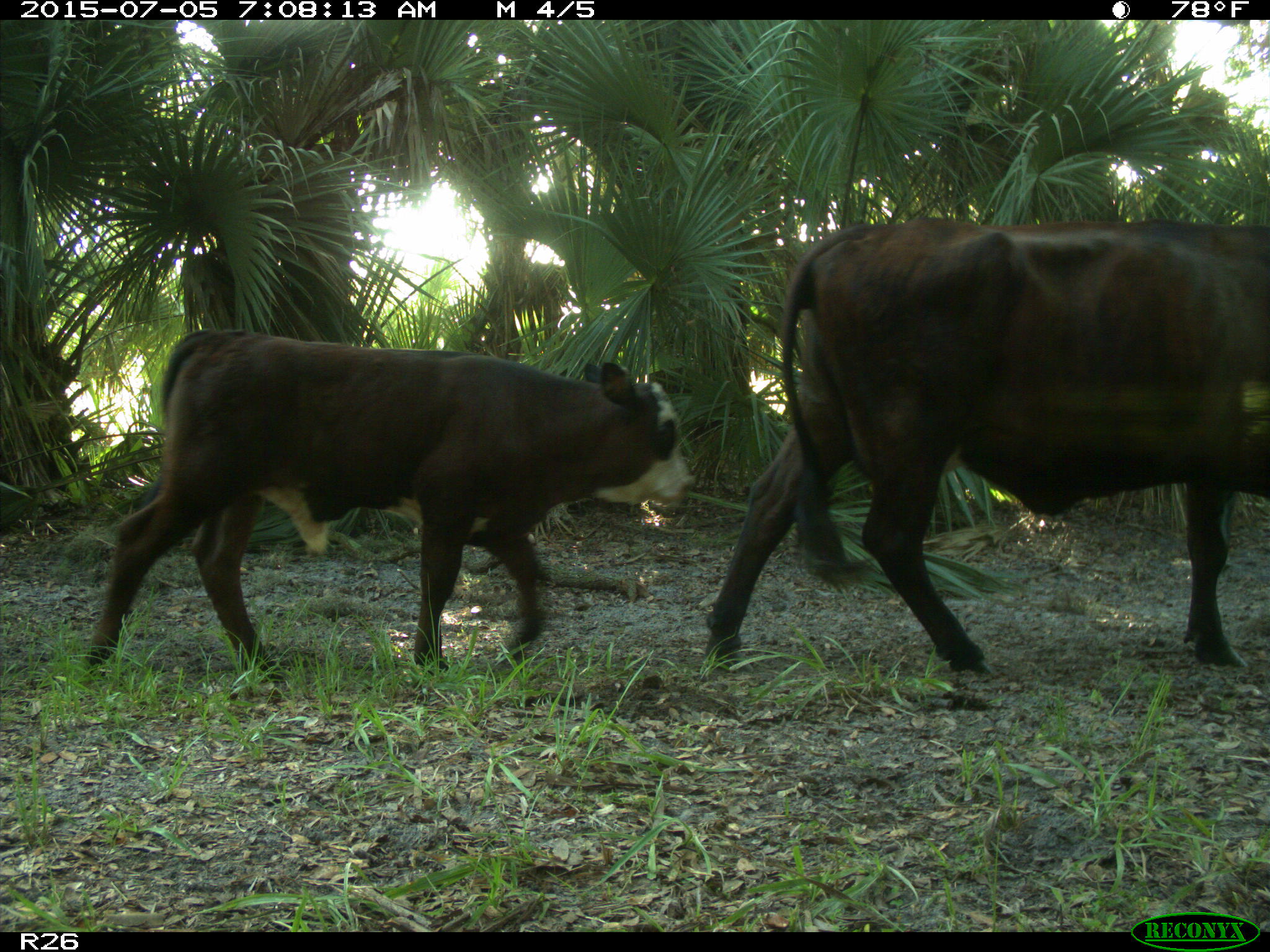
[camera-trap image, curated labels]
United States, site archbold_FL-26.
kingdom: Animalia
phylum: Chordata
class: Mammalia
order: Artiodactyla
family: Bovidae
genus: Bos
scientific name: Bos taurus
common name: domestic cow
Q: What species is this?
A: Bos taurus (domestic cow).